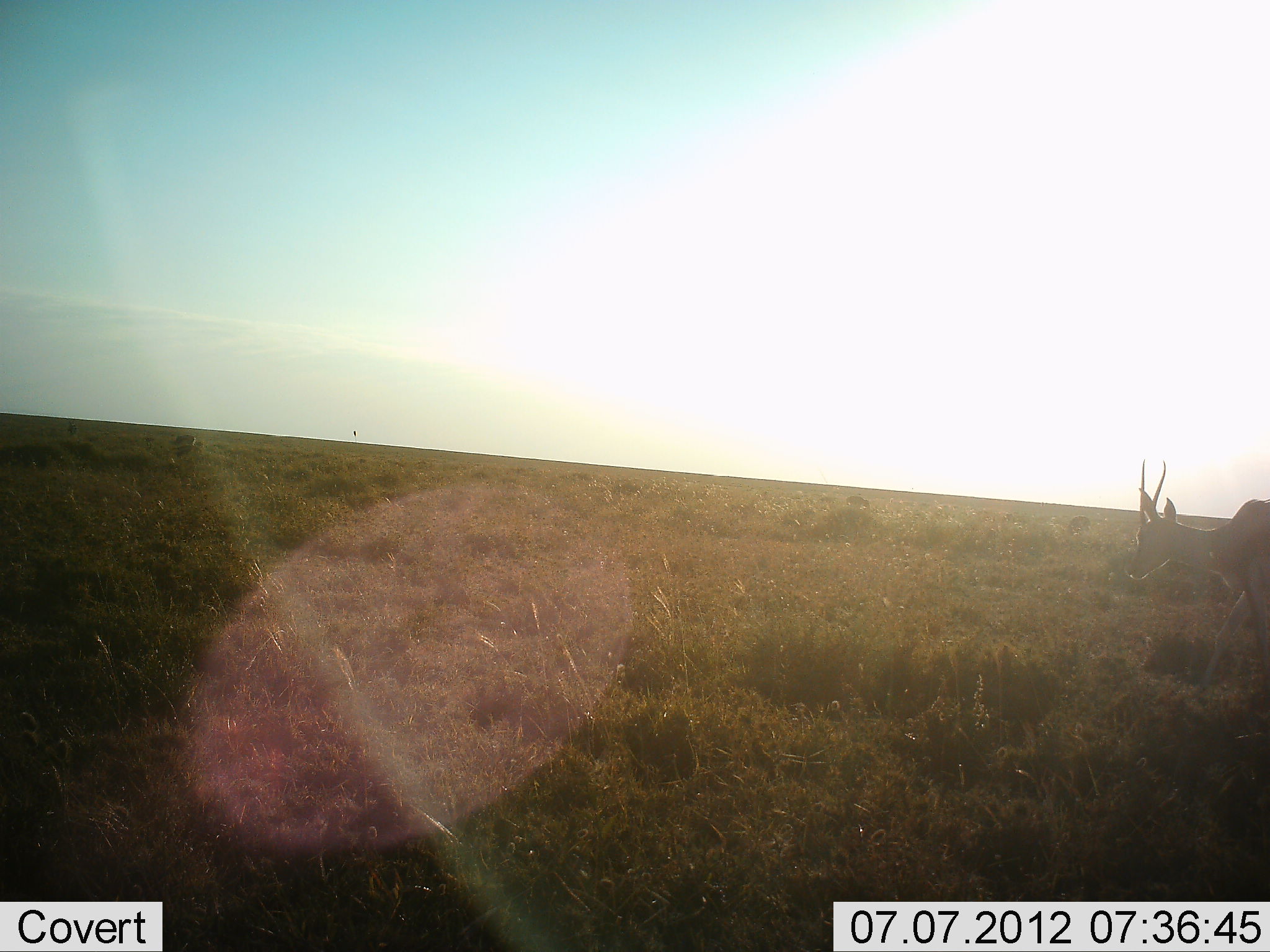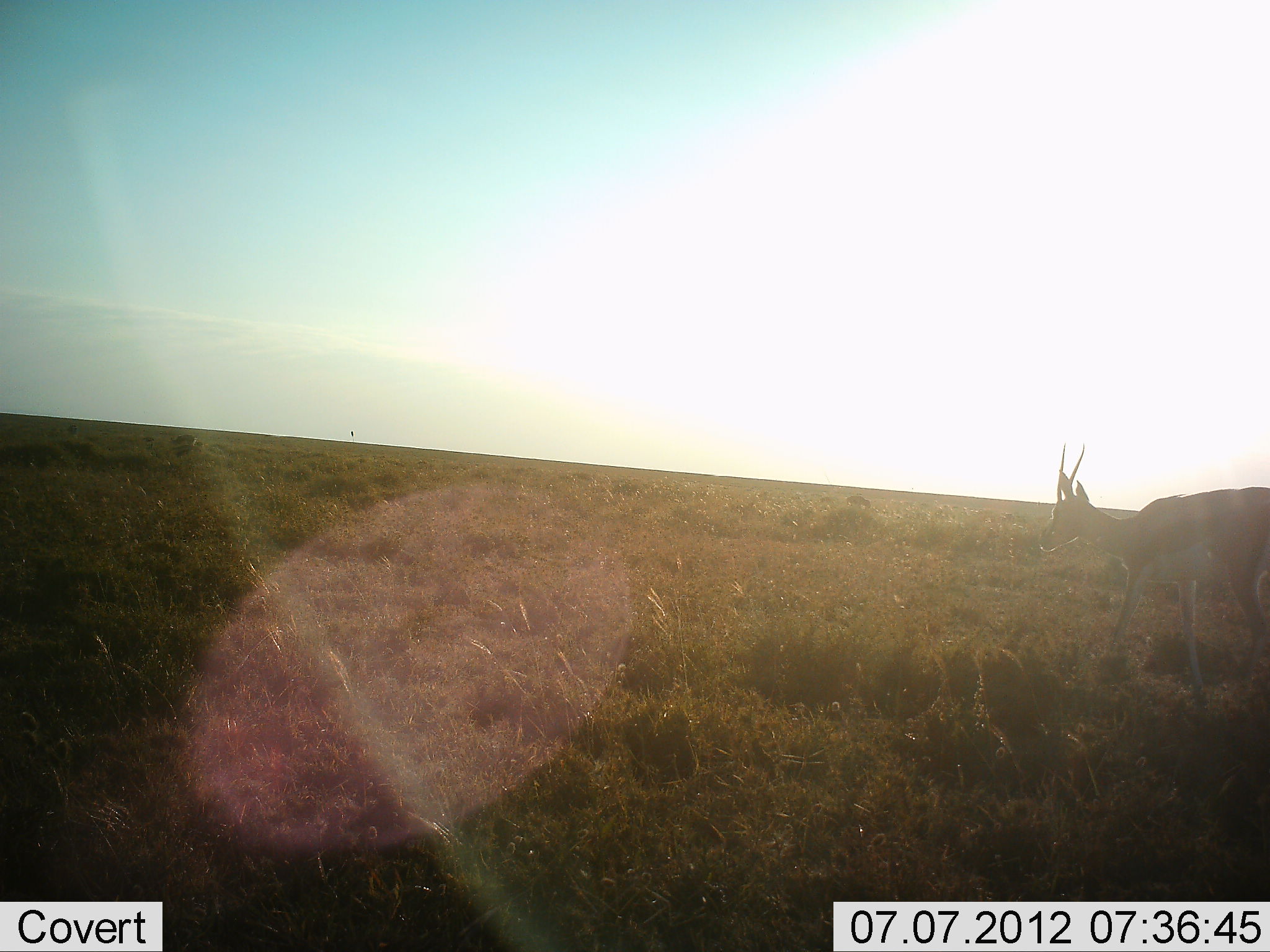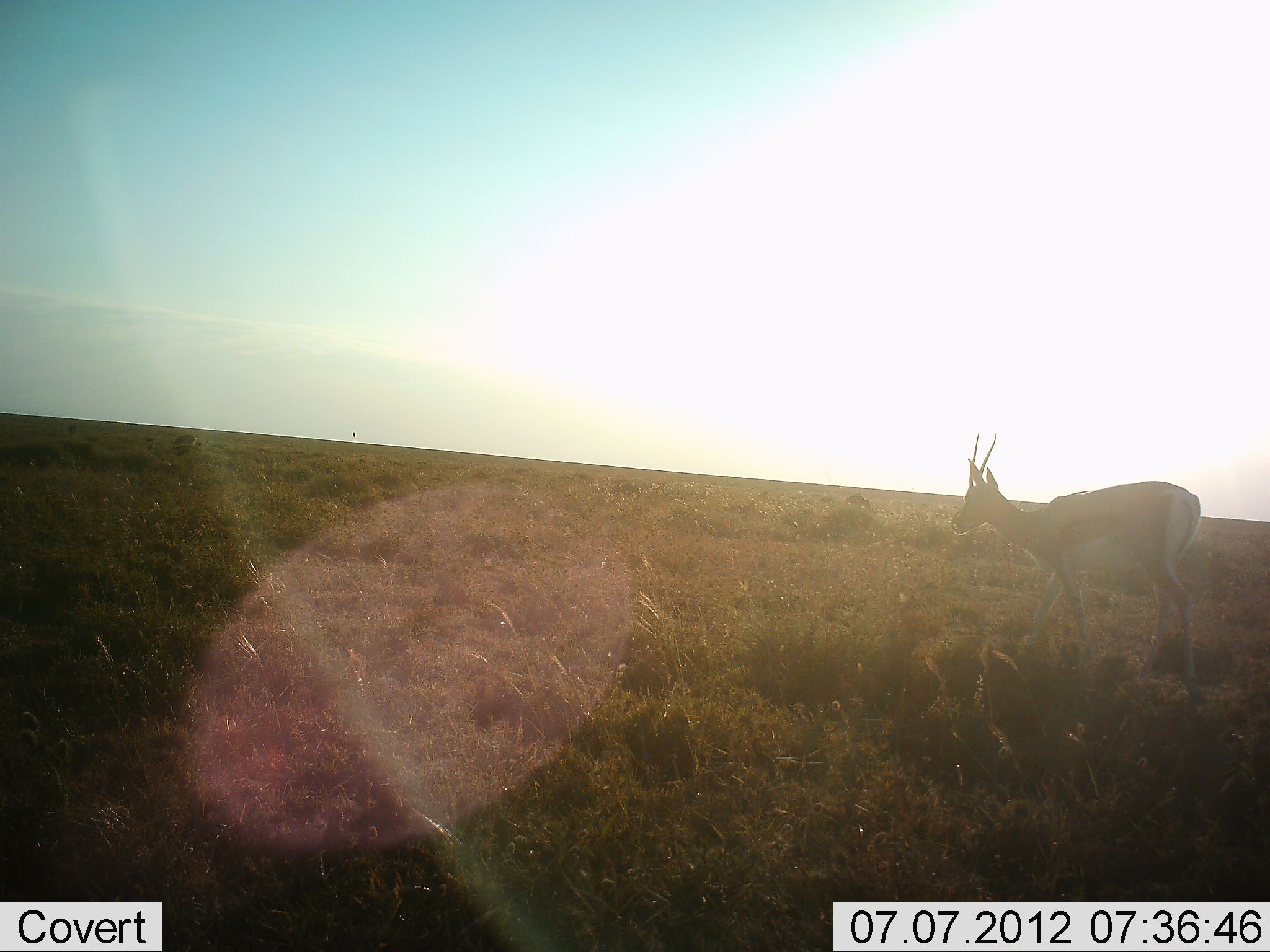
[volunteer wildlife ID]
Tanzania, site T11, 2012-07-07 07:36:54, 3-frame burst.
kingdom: Animalia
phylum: Chordata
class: Mammalia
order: Artiodactyla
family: Bovidae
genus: Nanger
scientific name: Nanger granti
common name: grant's gazelle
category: gazellegrants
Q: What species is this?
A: Gazellegrants (grant's gazelle) (Nanger granti).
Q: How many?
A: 1.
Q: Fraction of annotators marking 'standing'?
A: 0%.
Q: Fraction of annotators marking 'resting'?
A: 0%.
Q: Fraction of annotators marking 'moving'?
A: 100%.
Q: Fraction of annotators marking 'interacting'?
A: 0%.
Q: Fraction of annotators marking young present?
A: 0%.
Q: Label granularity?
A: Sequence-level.